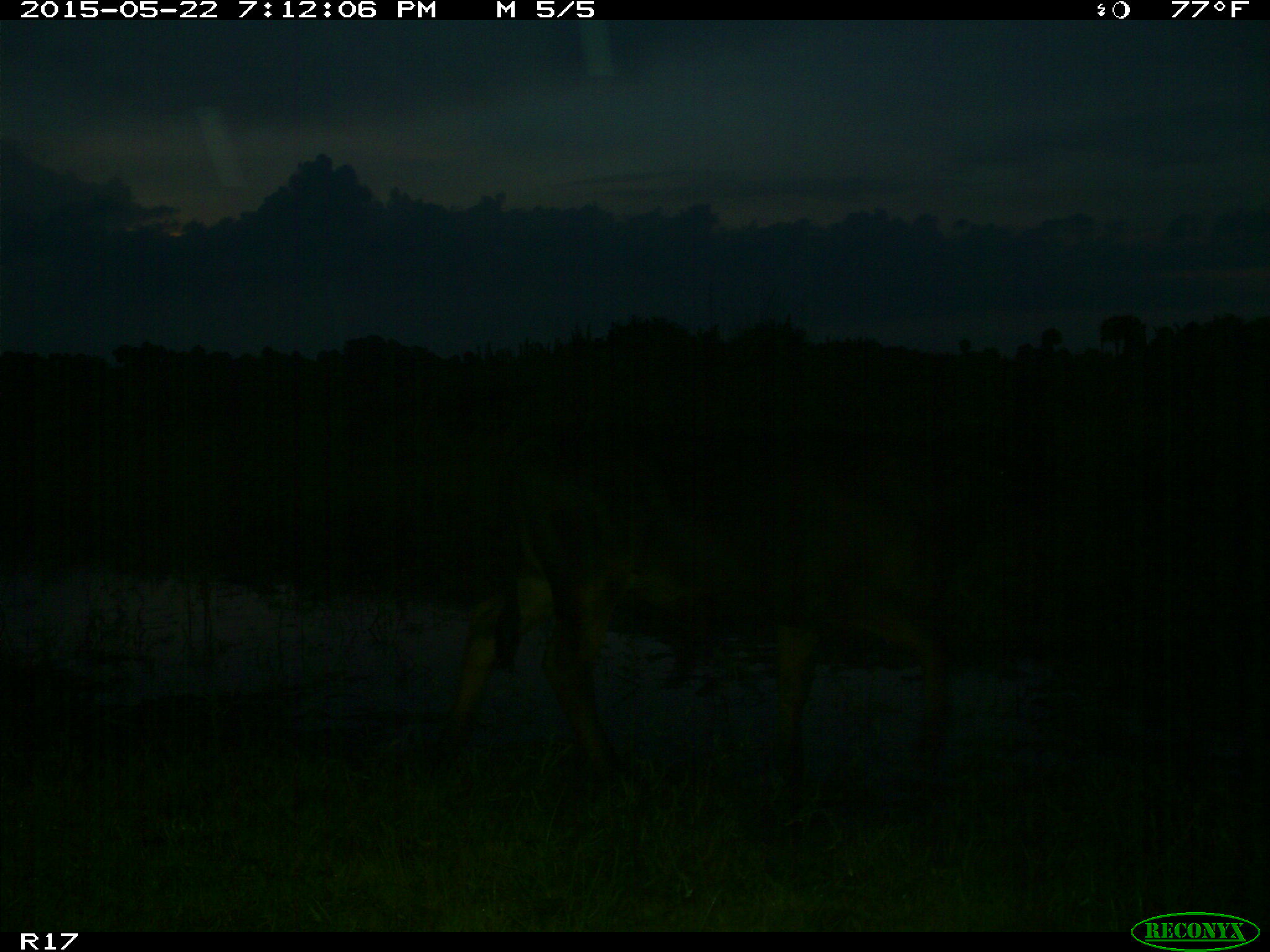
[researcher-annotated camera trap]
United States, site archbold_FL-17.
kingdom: Animalia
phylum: Chordata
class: Mammalia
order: Artiodactyla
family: Bovidae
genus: Bos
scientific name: Bos taurus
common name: domestic cow